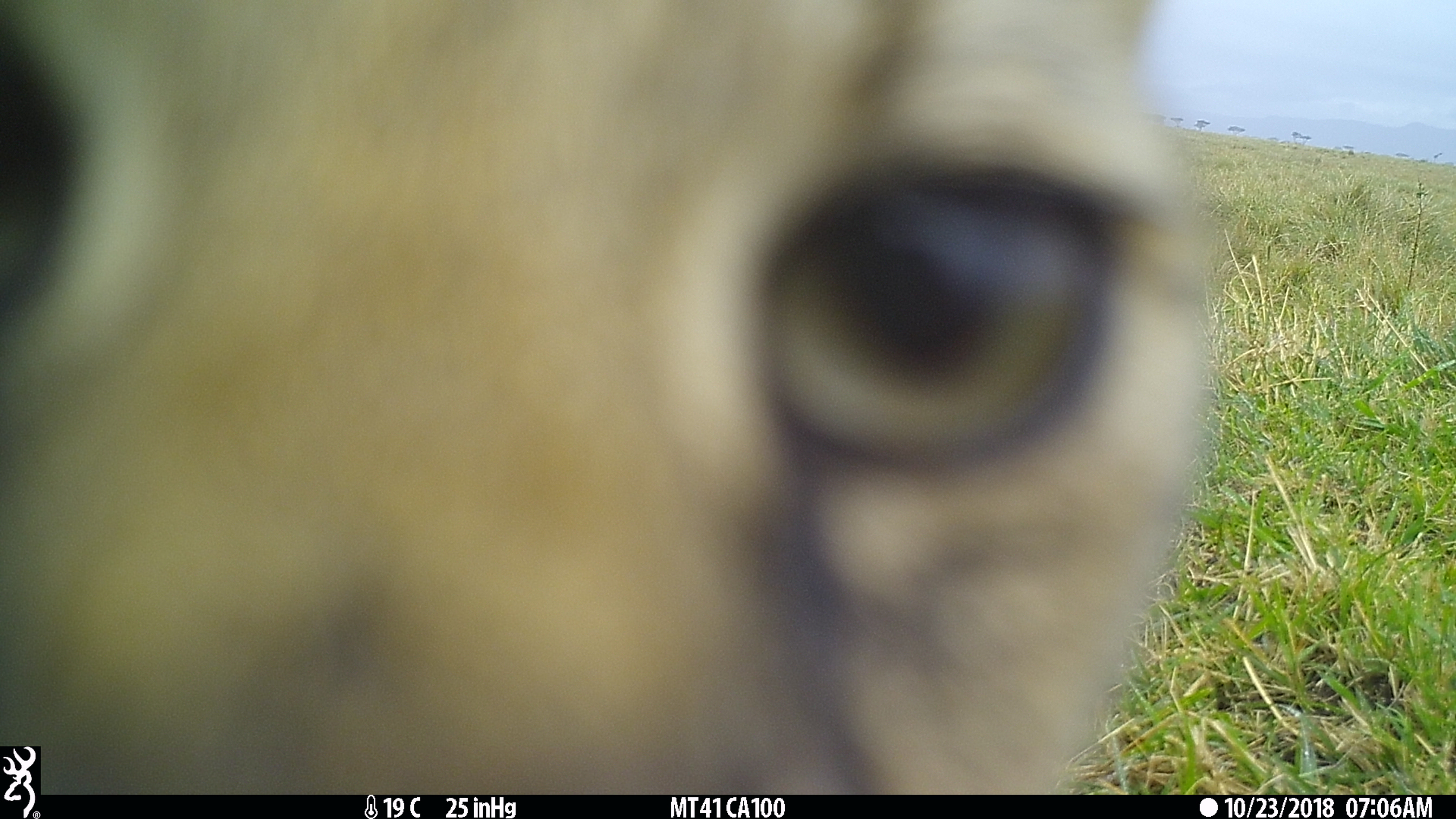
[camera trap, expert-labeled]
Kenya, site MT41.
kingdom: Animalia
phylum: Chordata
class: Mammalia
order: Carnivora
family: Felidae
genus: Leptailurus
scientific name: Leptailurus serval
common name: serval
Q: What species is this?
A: Serval (Leptailurus serval).